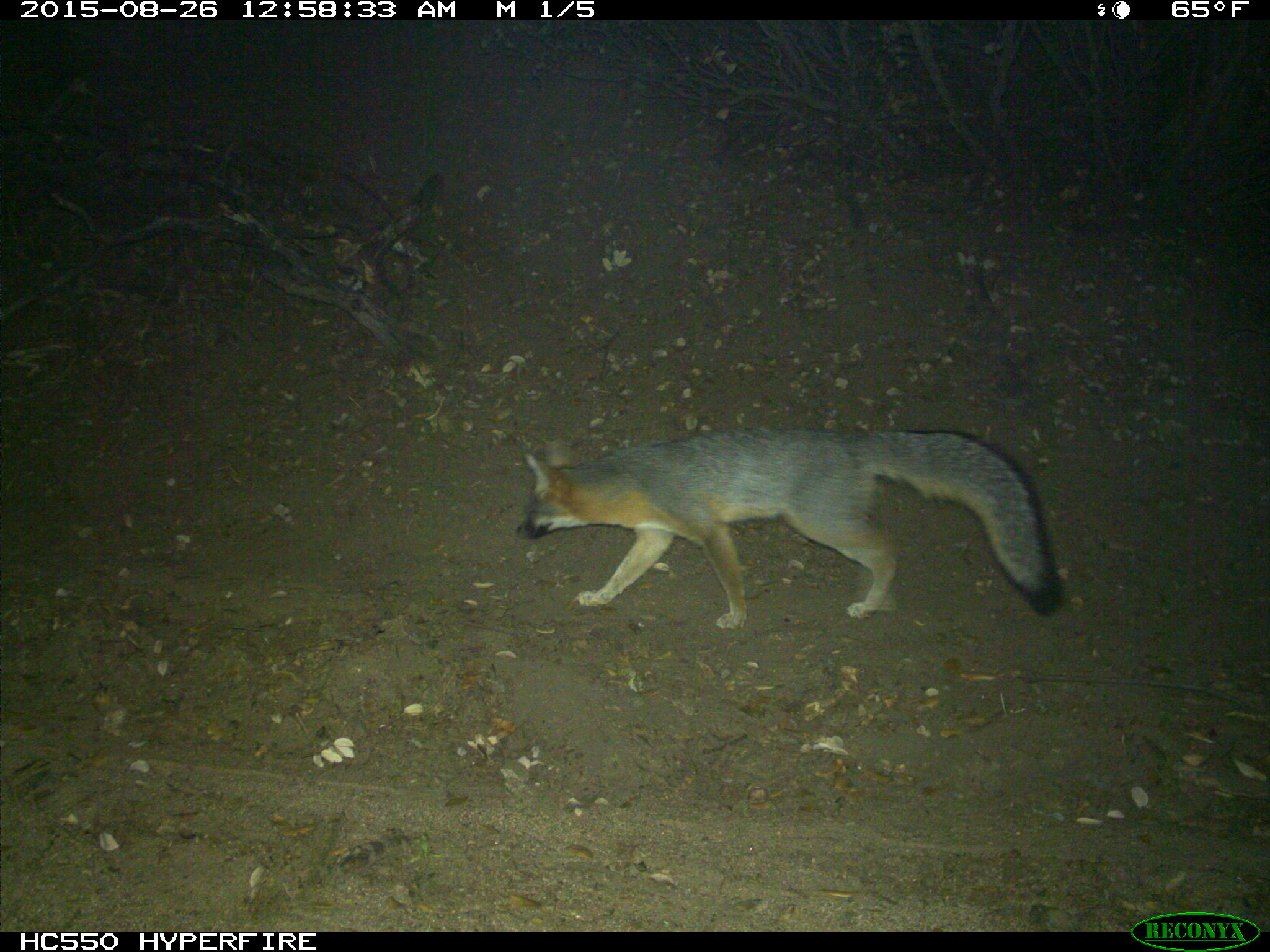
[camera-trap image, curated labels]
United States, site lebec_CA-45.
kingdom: Animalia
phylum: Chordata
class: Mammalia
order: Carnivora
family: Canidae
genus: Urocyon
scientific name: Urocyon cinereoargenteus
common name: gray fox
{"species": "Urocyon cinereoargenteus (gray fox)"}